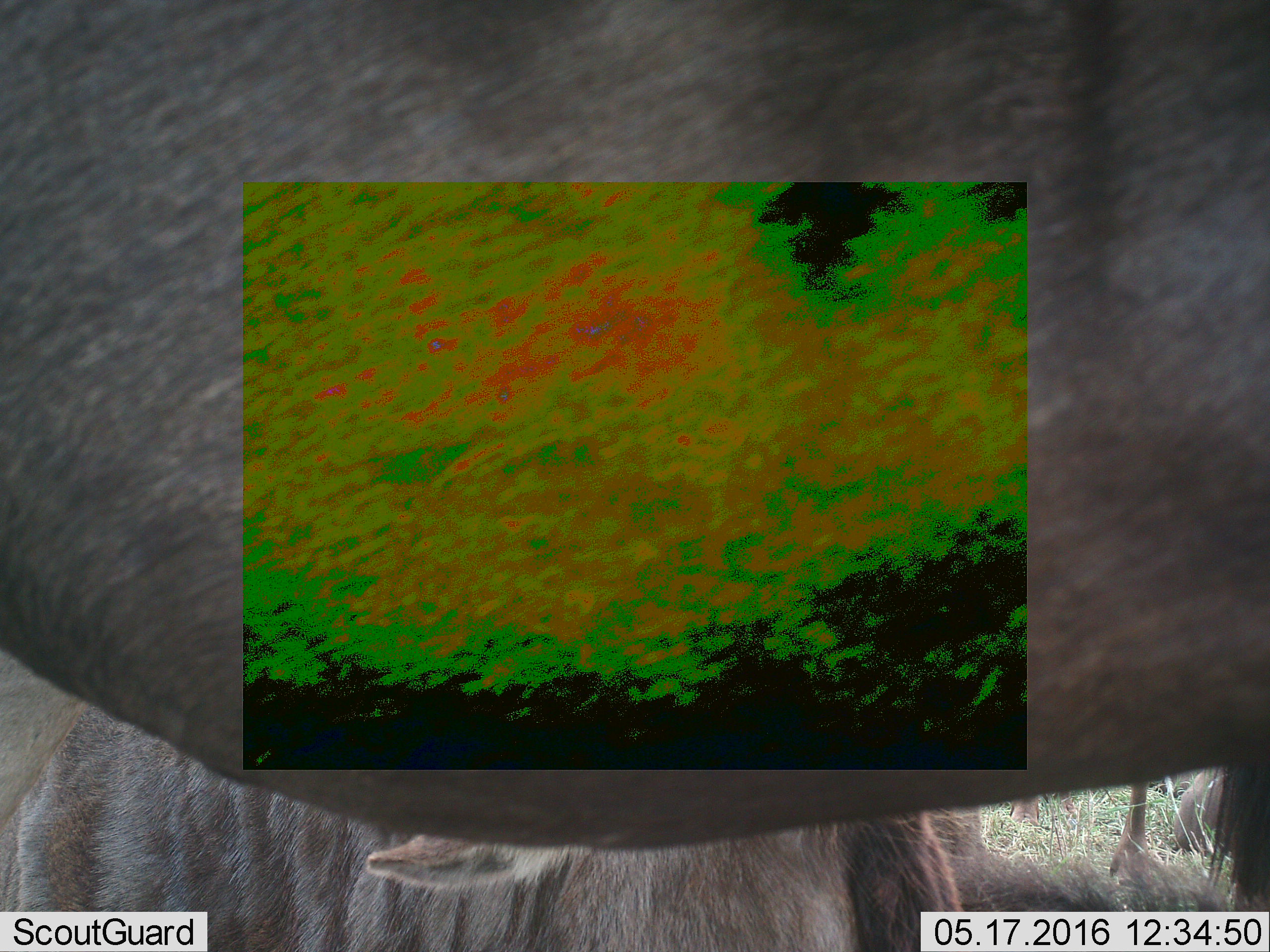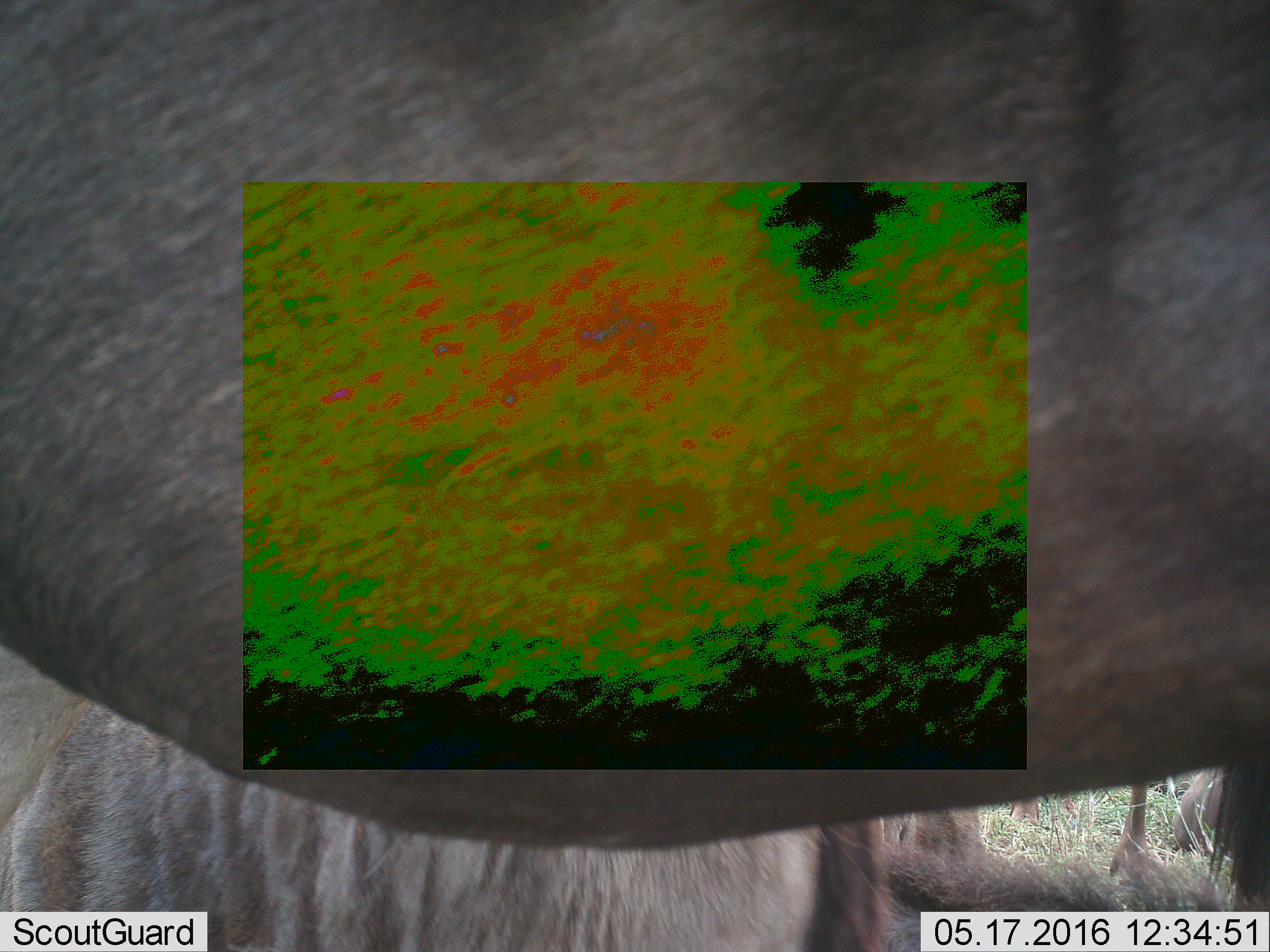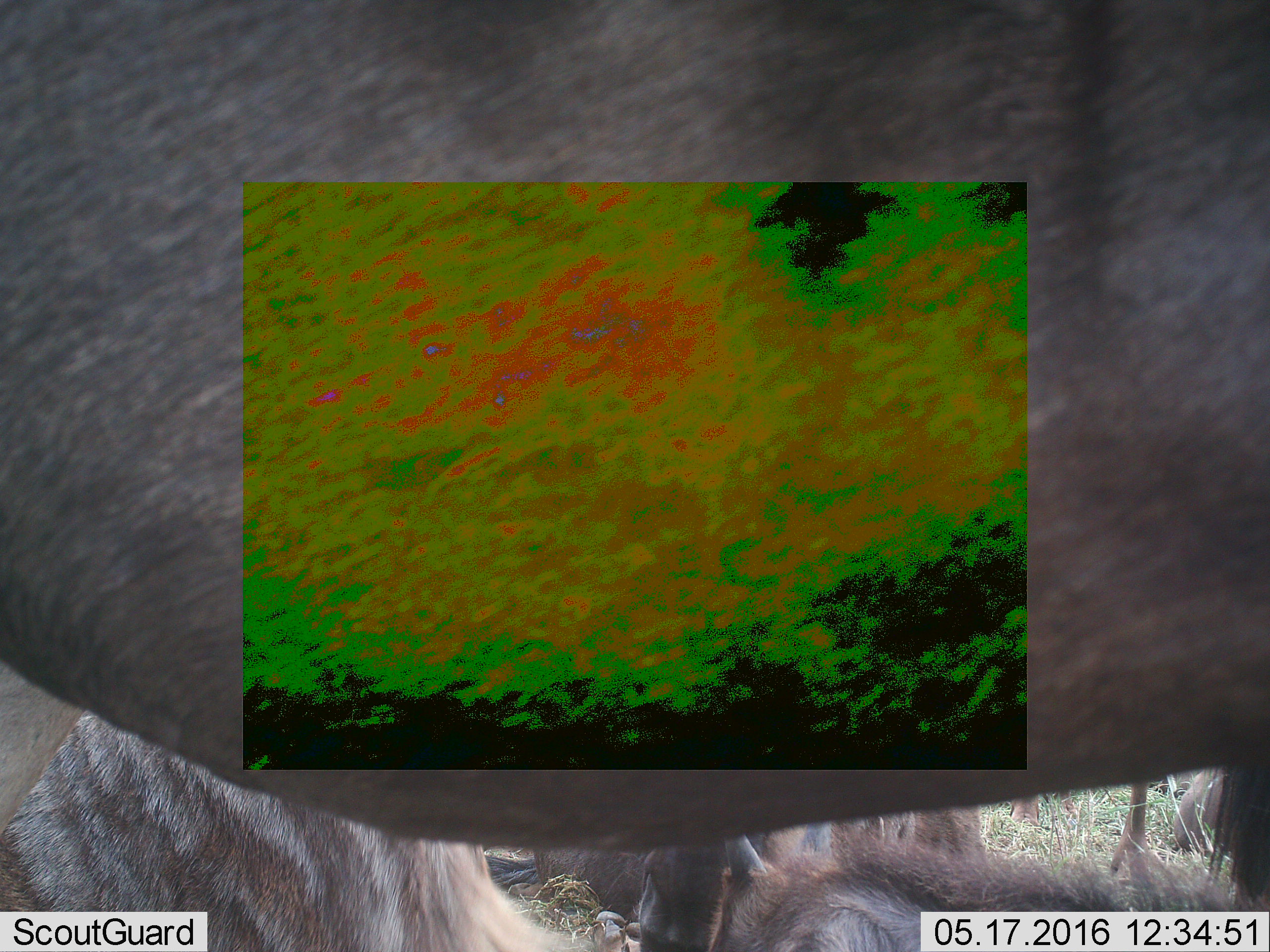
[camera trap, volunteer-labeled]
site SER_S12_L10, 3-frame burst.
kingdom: Animalia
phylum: Chordata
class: Mammalia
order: Artiodactyla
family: Bovidae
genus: Connochaetes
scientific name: Connochaetes taurinus taurinus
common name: blue wildebeest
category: wildebeestblue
Wildebeestblue (blue wildebeest) (Connochaetes taurinus taurinus), count 4. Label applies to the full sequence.